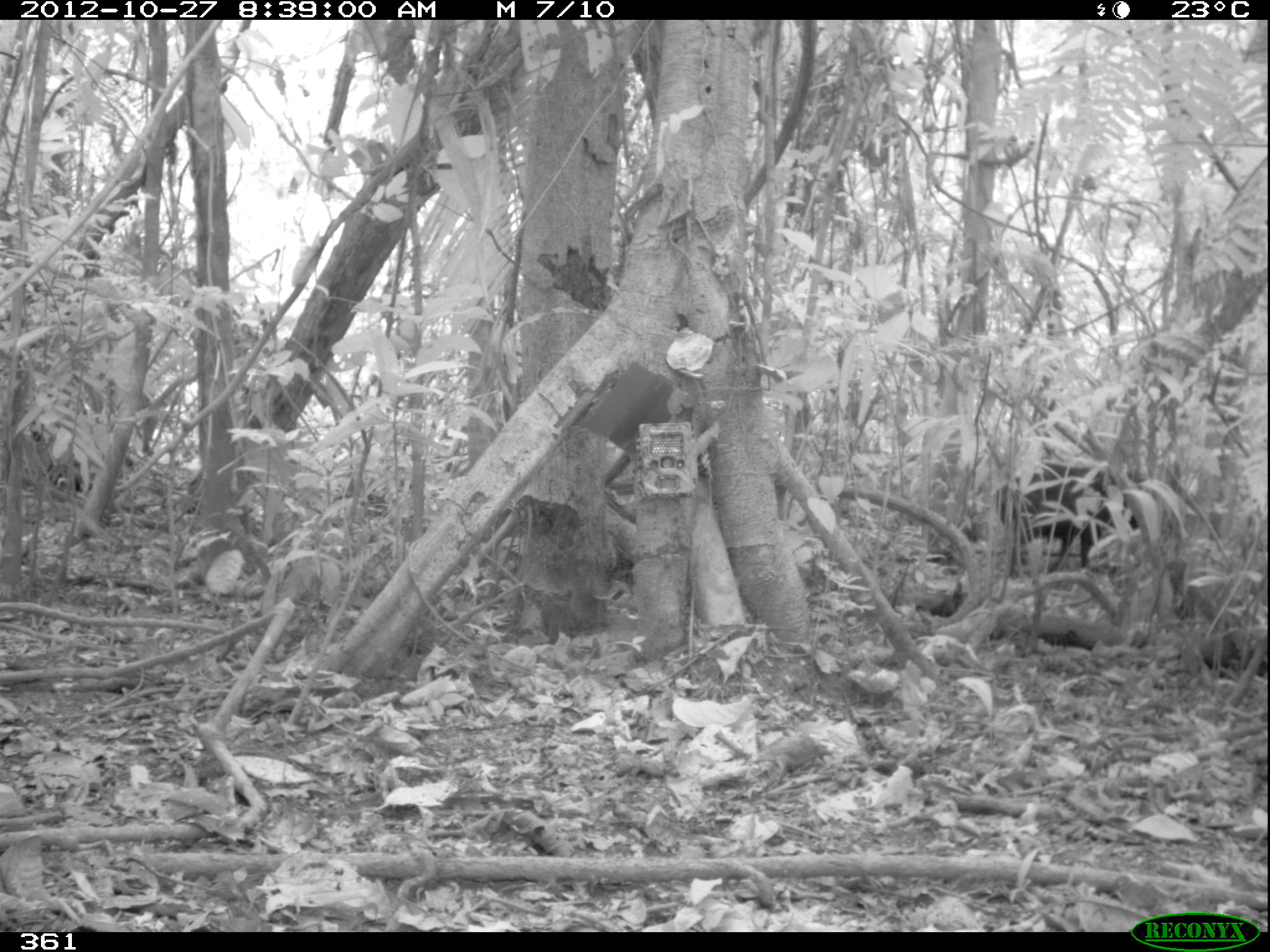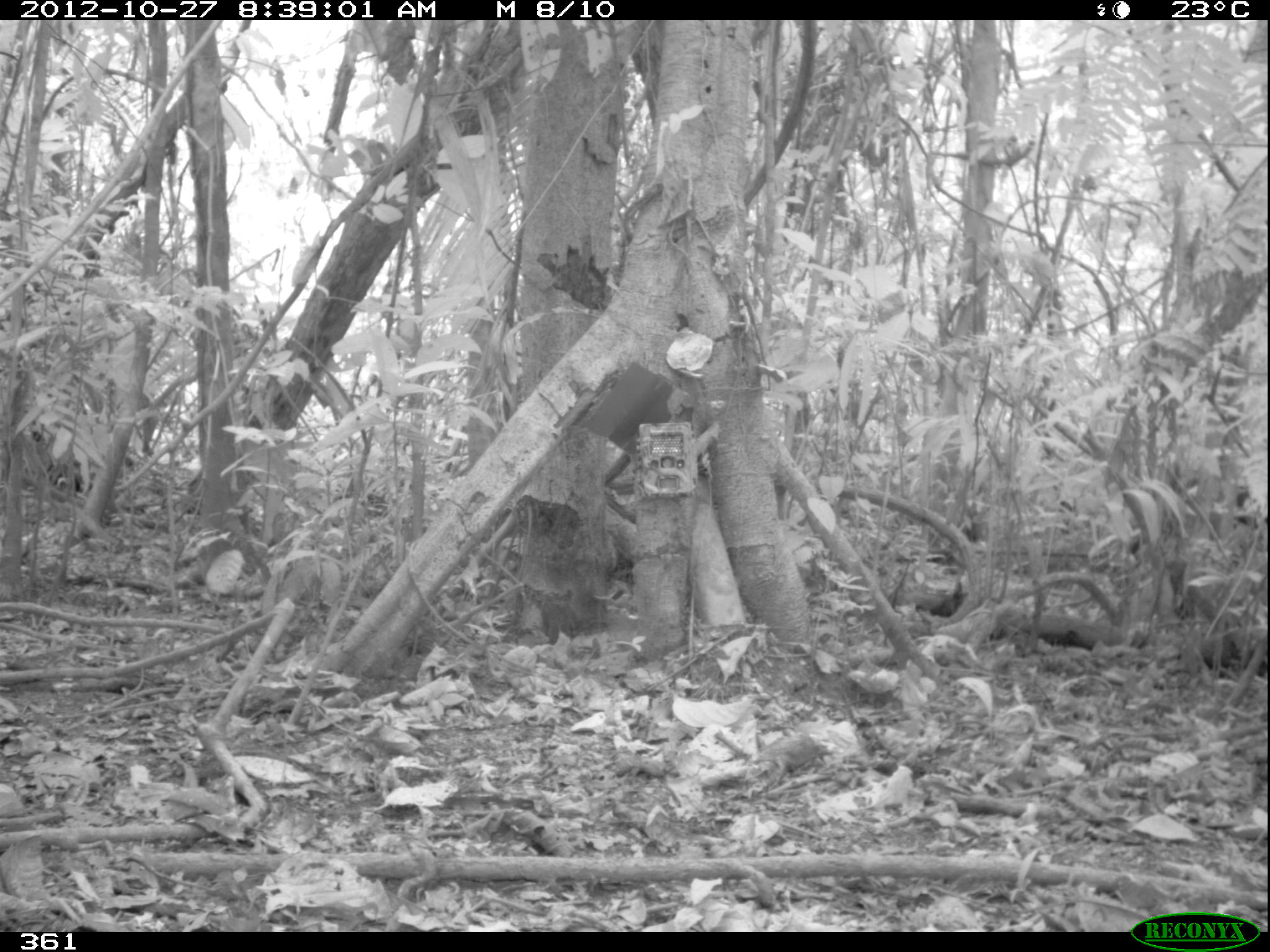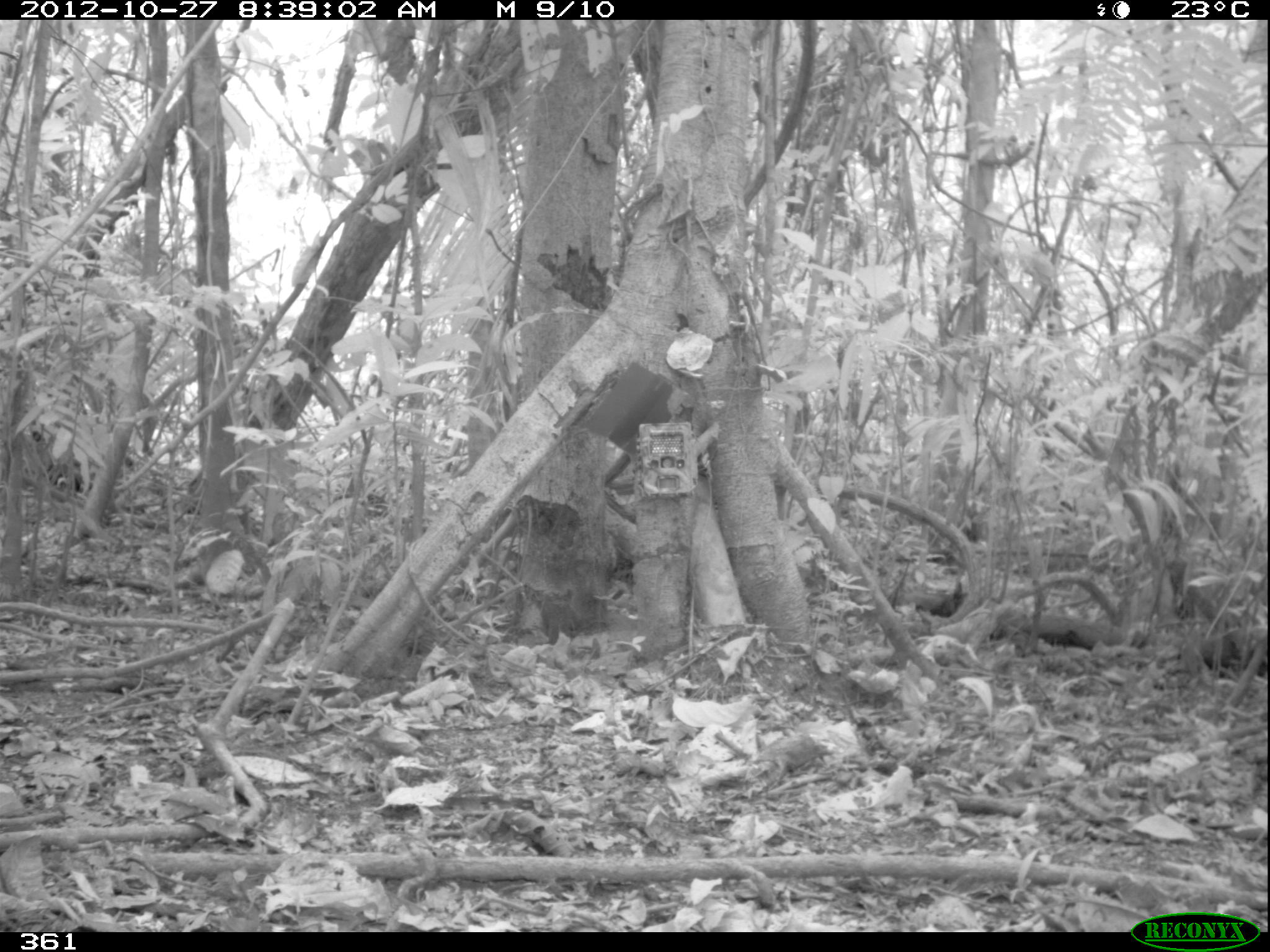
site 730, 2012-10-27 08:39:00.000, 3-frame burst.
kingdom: Animalia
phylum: Chordata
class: Mammalia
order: Artiodactyla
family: Tayassuidae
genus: Tayassu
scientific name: Tayassu pecari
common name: white-lipped peccary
Tayassu pecari (white-lipped peccary).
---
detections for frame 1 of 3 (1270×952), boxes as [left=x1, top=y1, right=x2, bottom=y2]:
tayassu pecari: [left=956, top=458, right=1158, bottom=570]